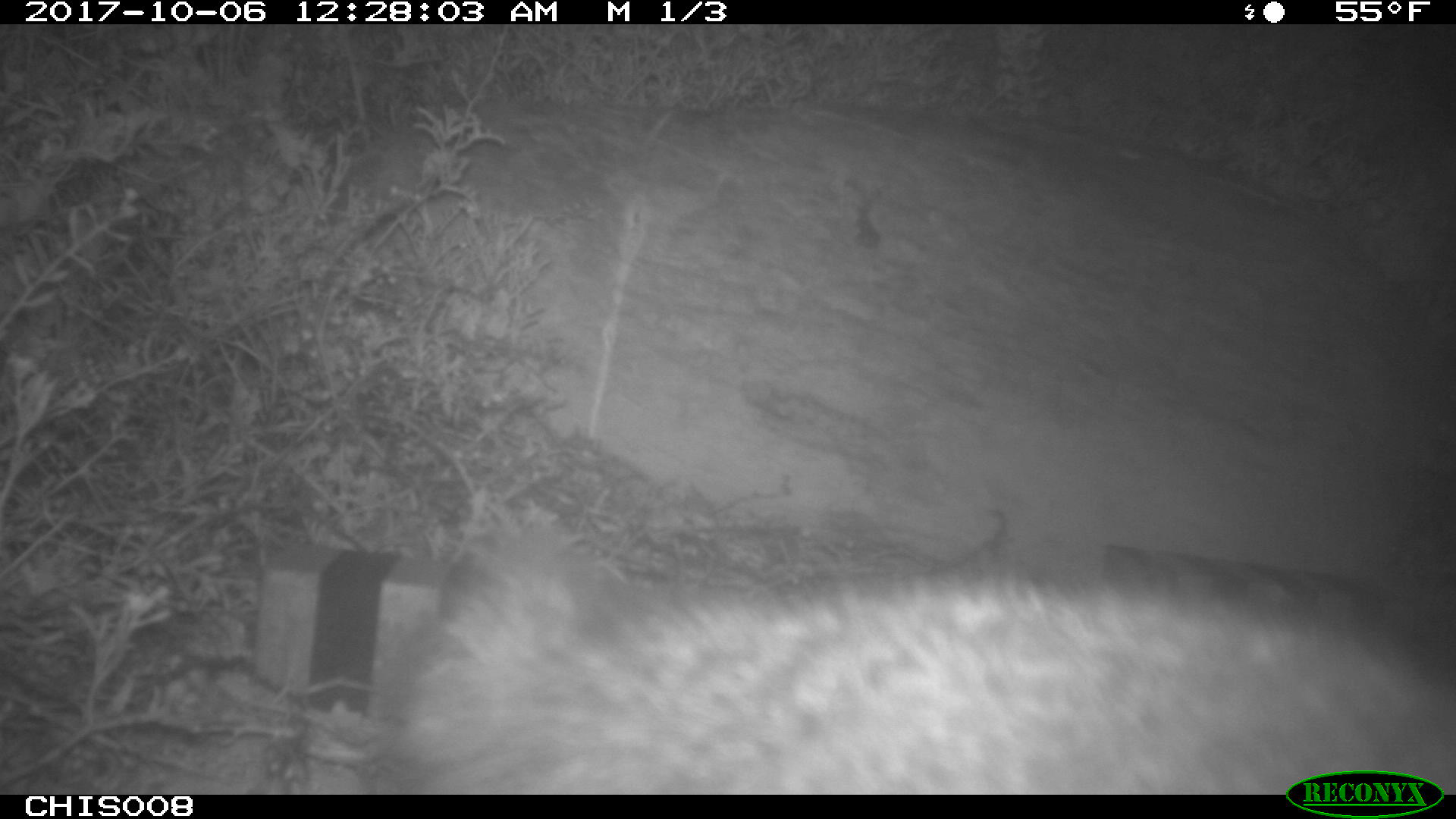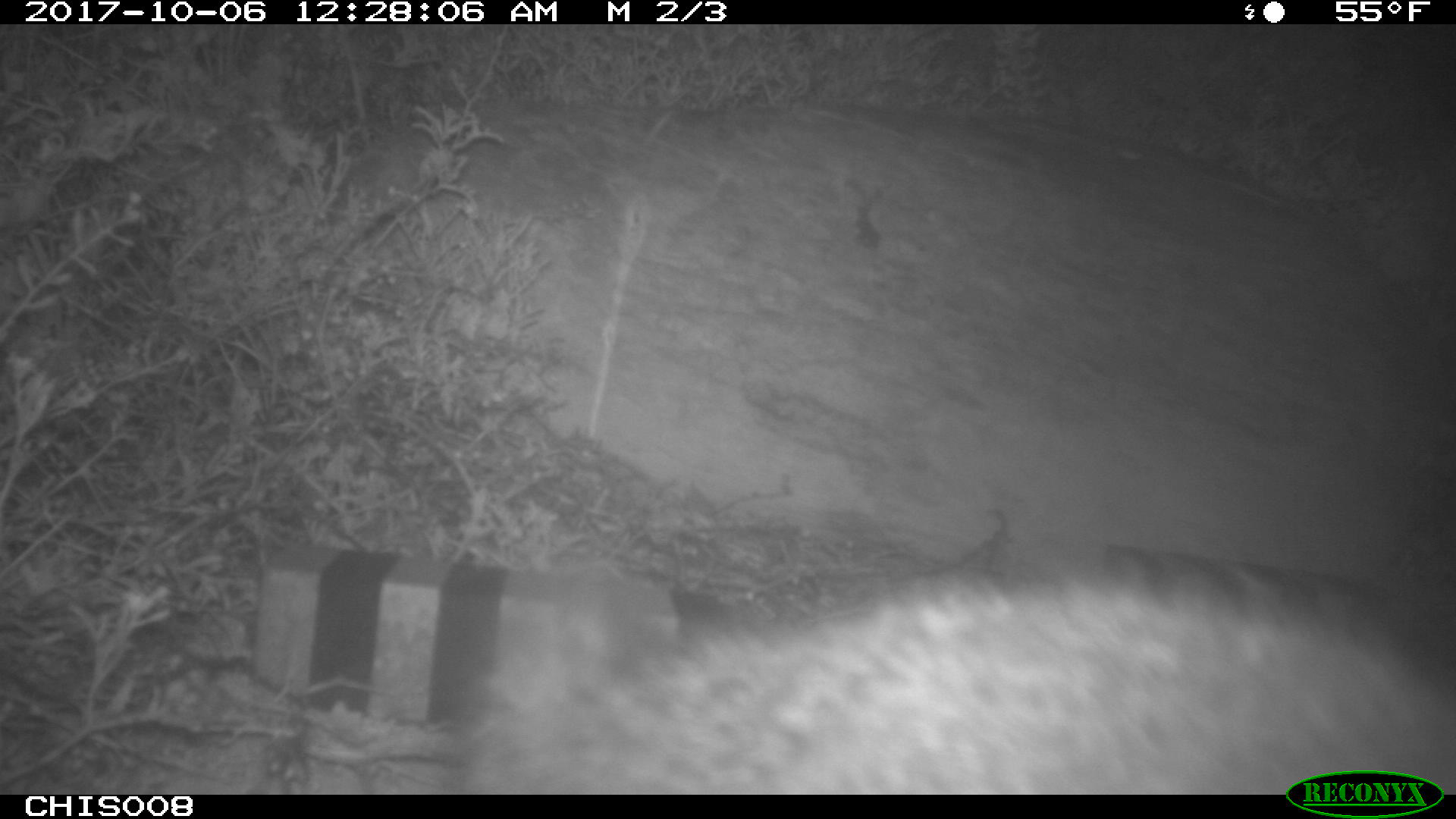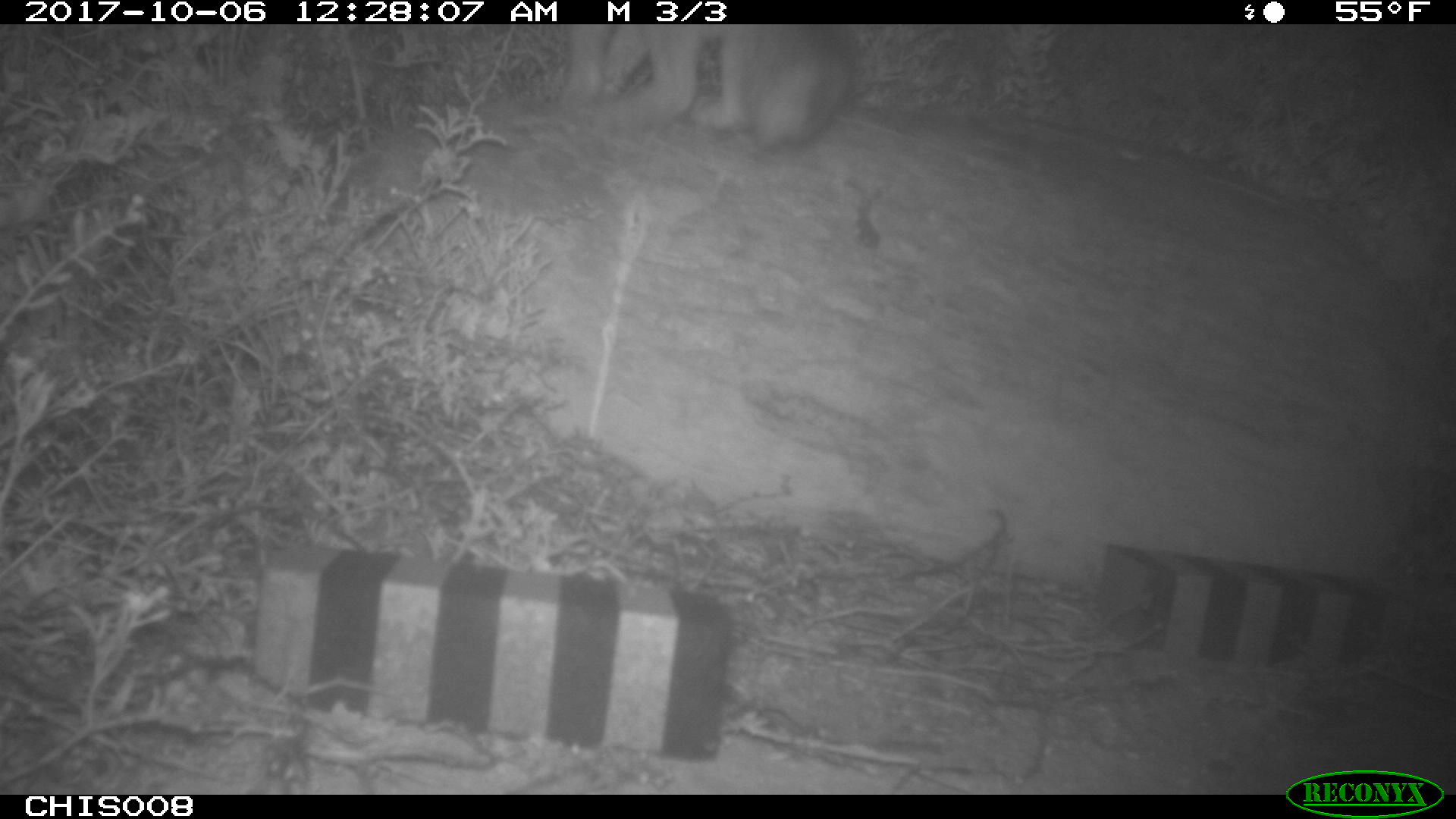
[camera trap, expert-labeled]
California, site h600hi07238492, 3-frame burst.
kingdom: Animalia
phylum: Chordata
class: Mammalia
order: Carnivora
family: Canidae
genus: Urocyon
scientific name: Urocyon littoralis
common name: island fox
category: fox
Fox (island fox) (Urocyon littoralis).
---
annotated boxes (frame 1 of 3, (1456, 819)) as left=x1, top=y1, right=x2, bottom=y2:
fox: left=350, top=555, right=1455, bottom=792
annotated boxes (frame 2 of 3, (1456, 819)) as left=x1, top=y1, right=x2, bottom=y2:
fox: left=441, top=564, right=1455, bottom=793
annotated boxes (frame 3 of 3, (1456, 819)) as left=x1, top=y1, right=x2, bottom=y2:
fox: left=560, top=23, right=858, bottom=152